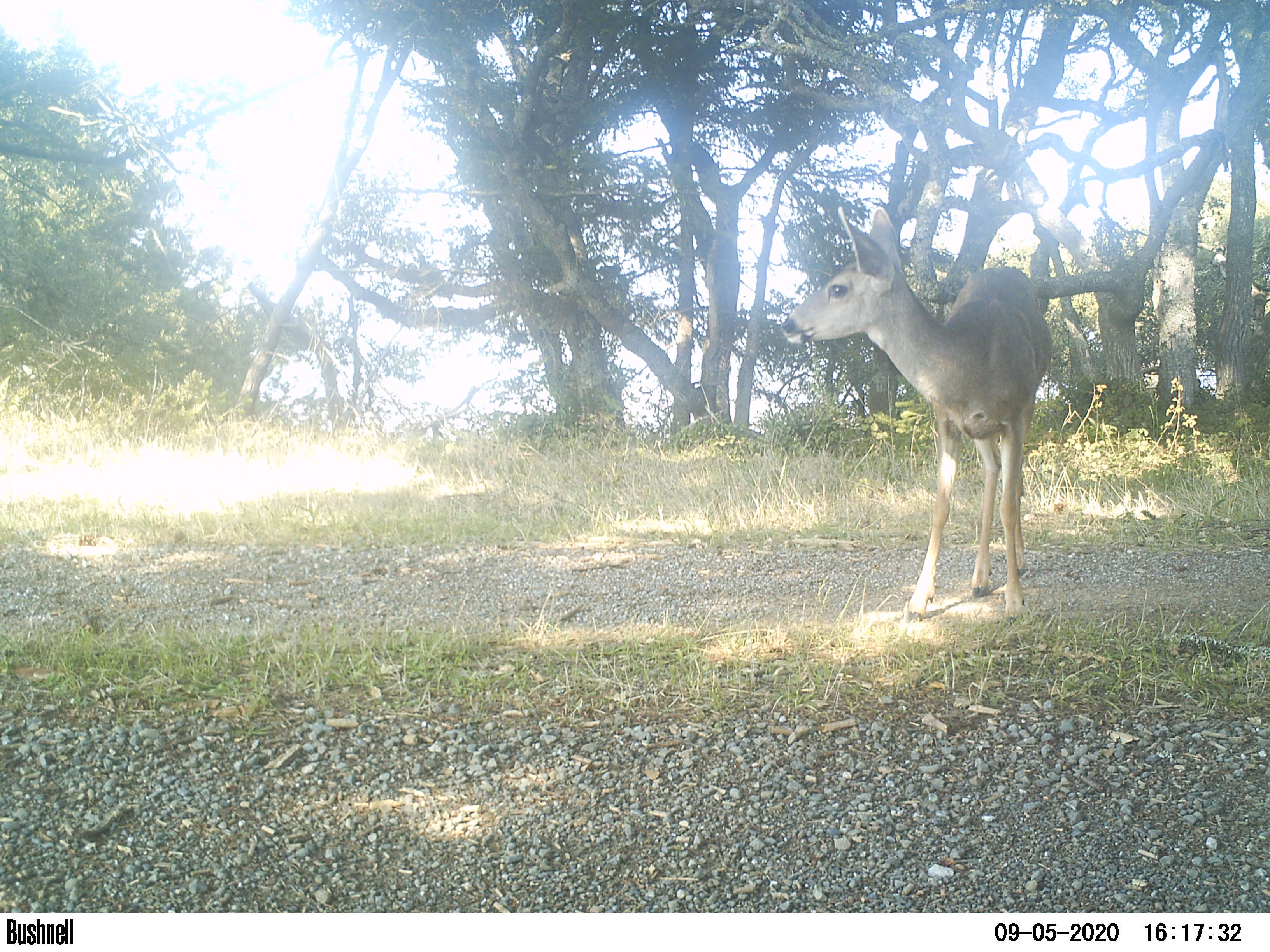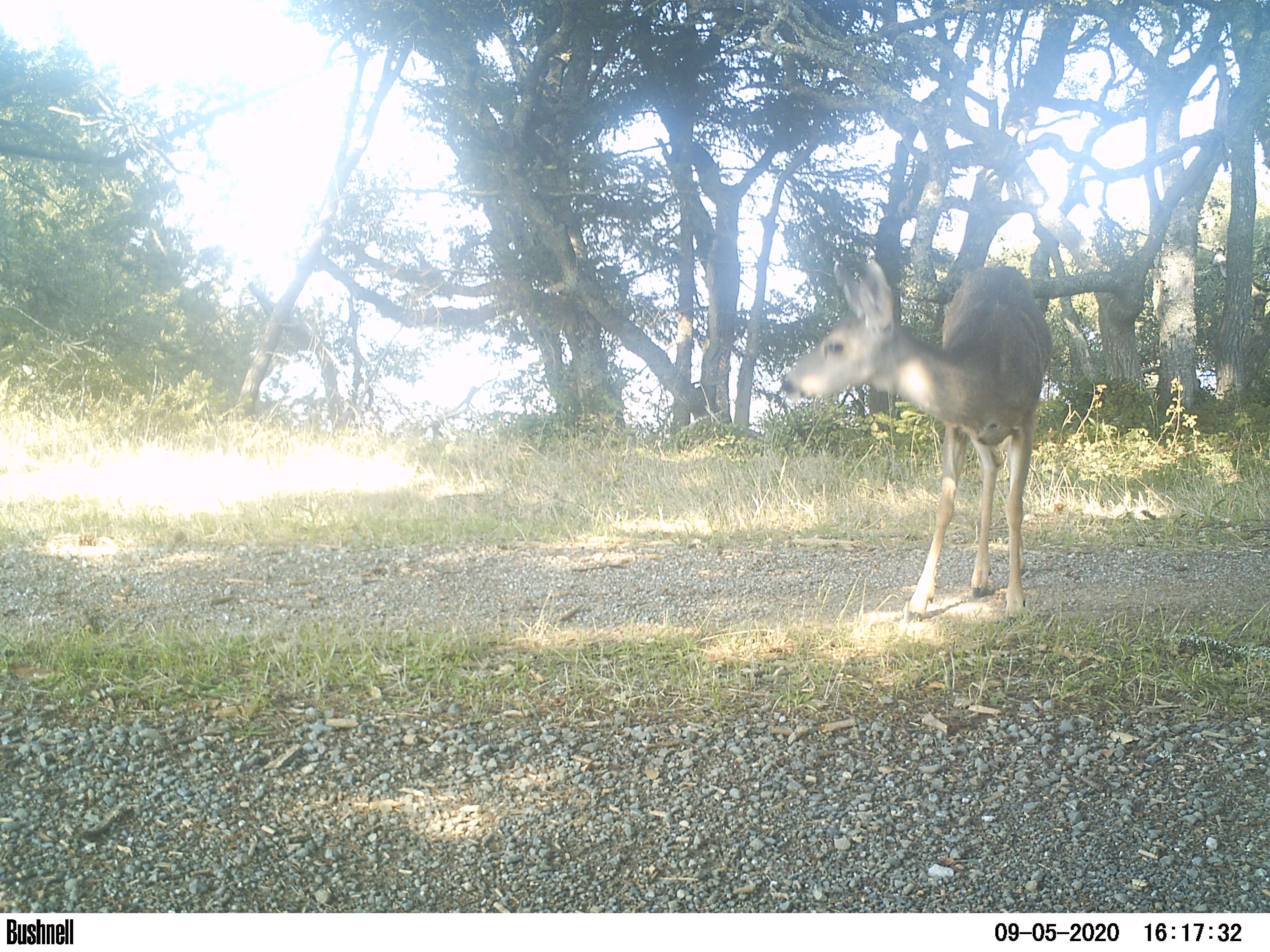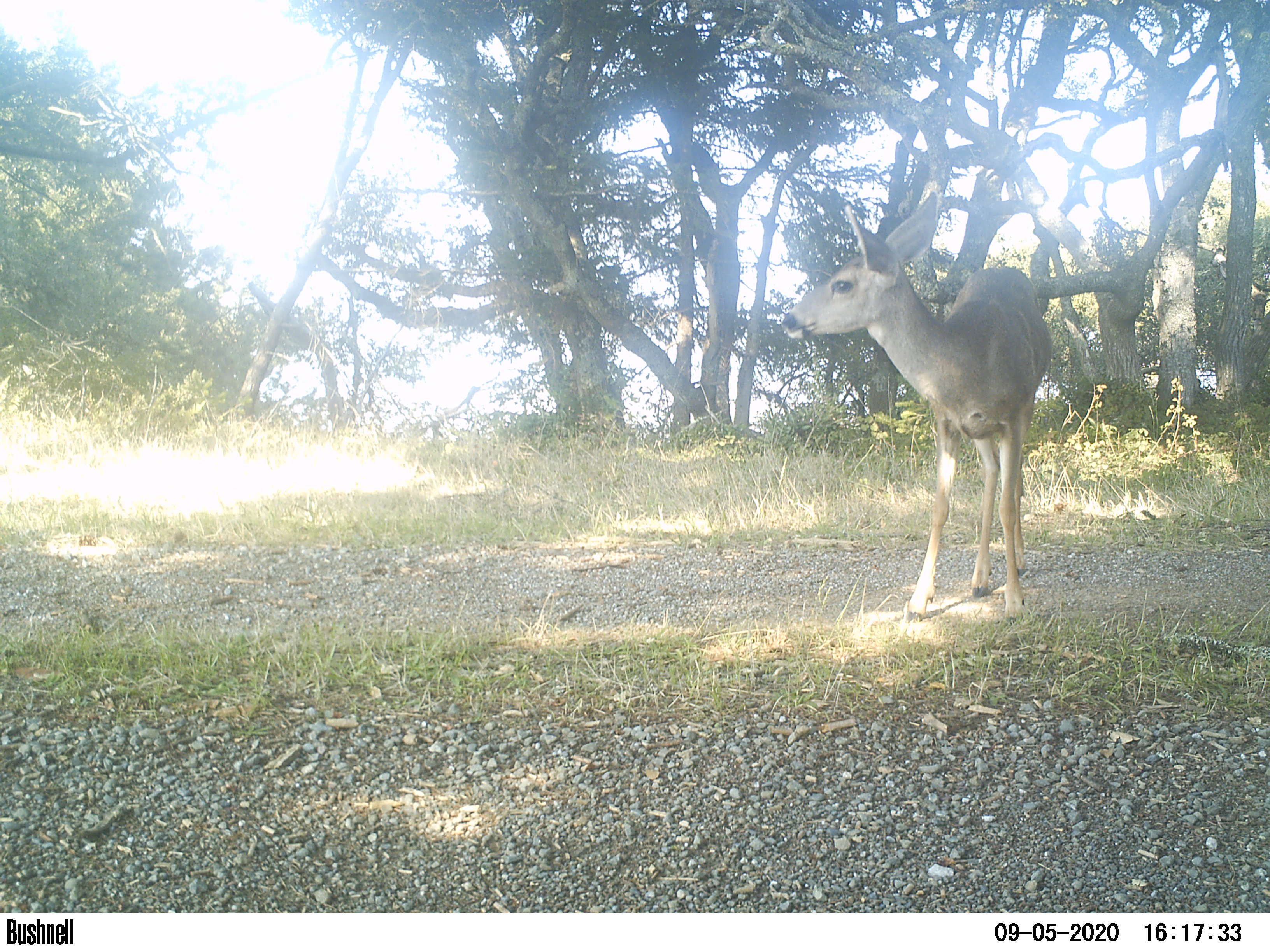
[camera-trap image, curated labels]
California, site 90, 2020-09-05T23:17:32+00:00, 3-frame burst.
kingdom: Animalia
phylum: Chordata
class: Mammalia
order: Artiodactyla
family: Cervidae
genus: Odocoileus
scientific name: Odocoileus hemionus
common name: mule deer